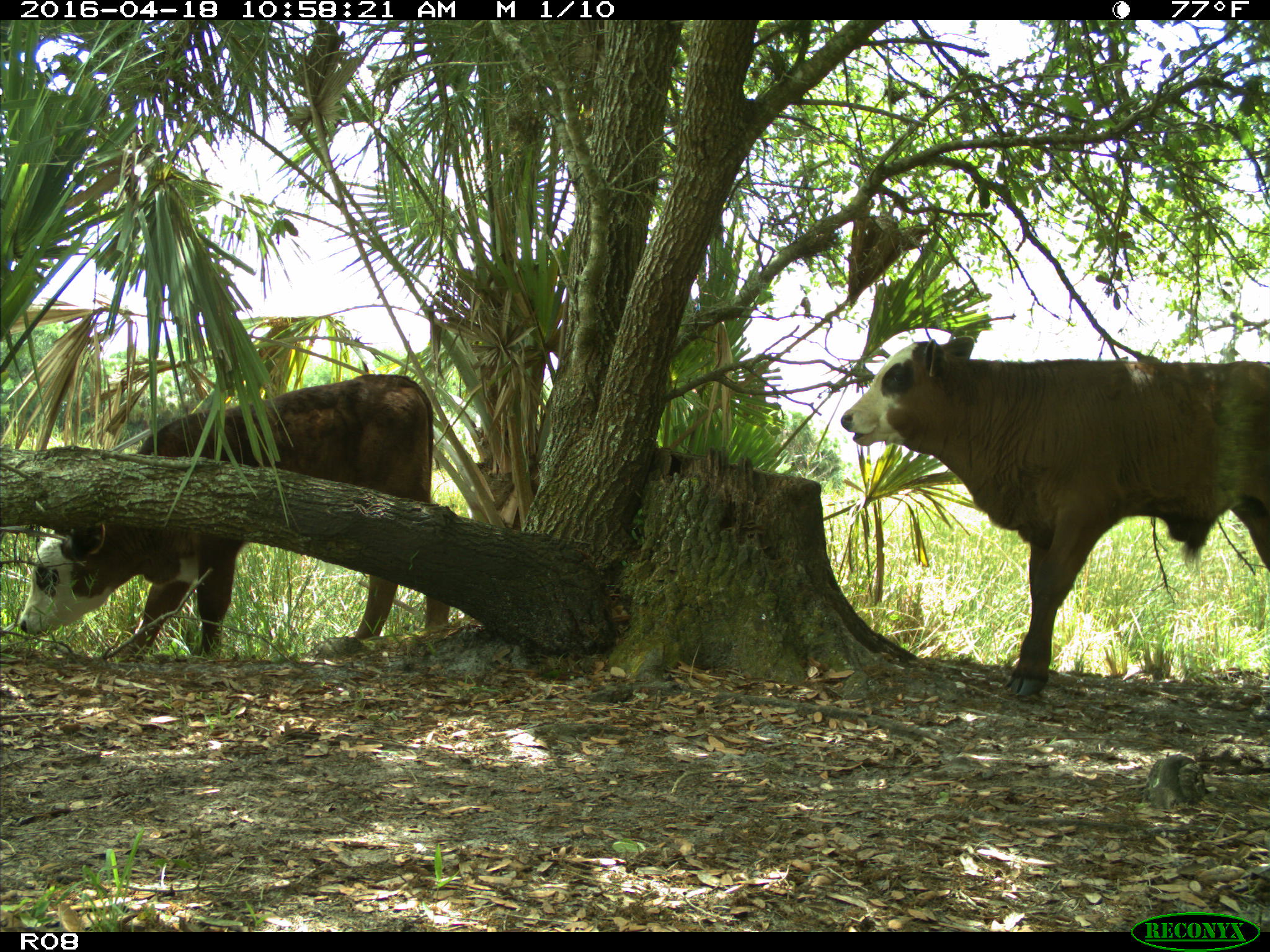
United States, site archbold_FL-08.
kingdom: Animalia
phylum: Chordata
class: Mammalia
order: Artiodactyla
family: Bovidae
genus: Bos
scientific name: Bos taurus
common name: domestic cow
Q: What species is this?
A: Bos taurus (domestic cow).